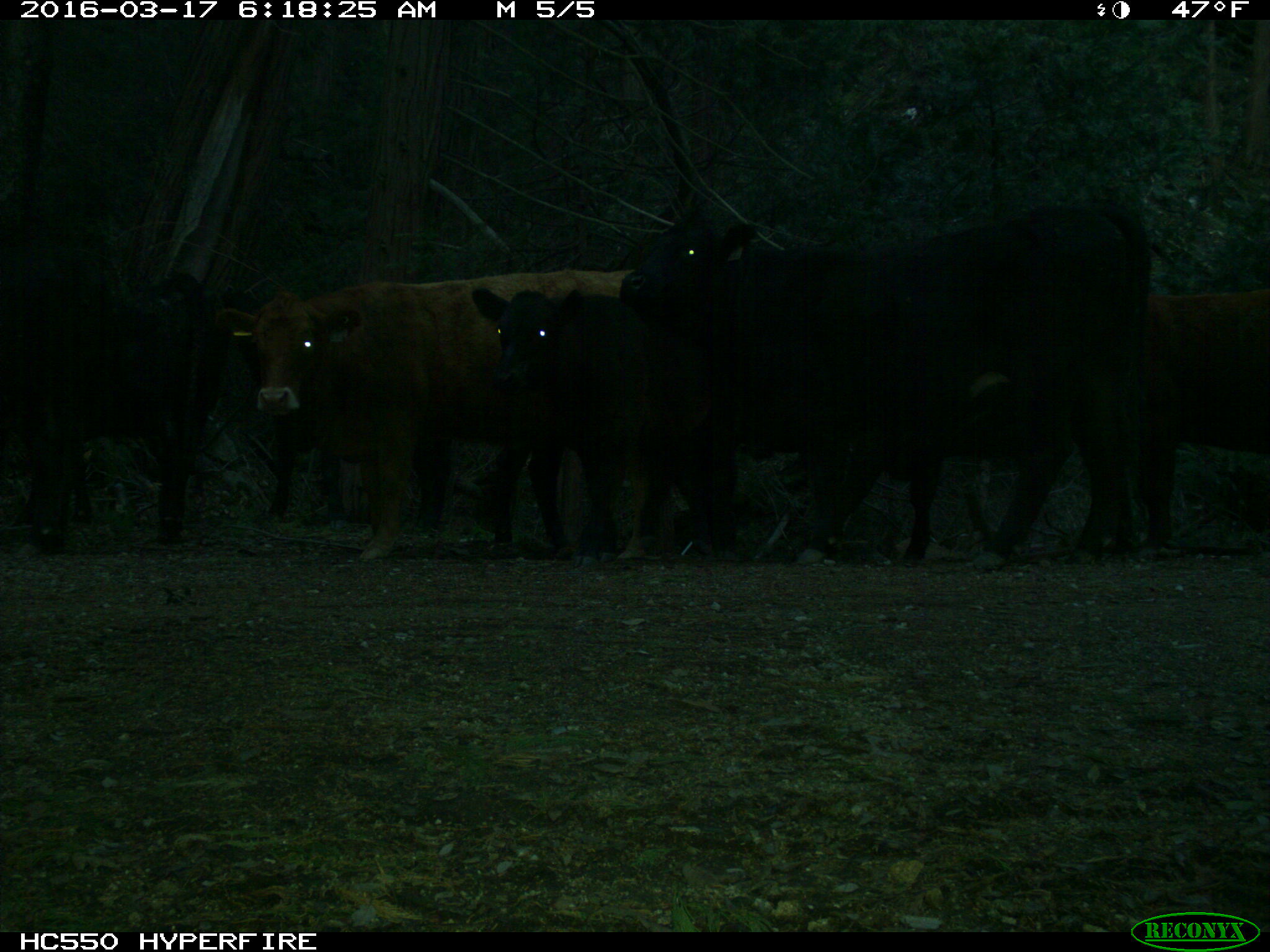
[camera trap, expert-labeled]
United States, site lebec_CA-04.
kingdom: Animalia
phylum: Chordata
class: Mammalia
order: Artiodactyla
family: Bovidae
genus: Bos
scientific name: Bos taurus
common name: domestic cow